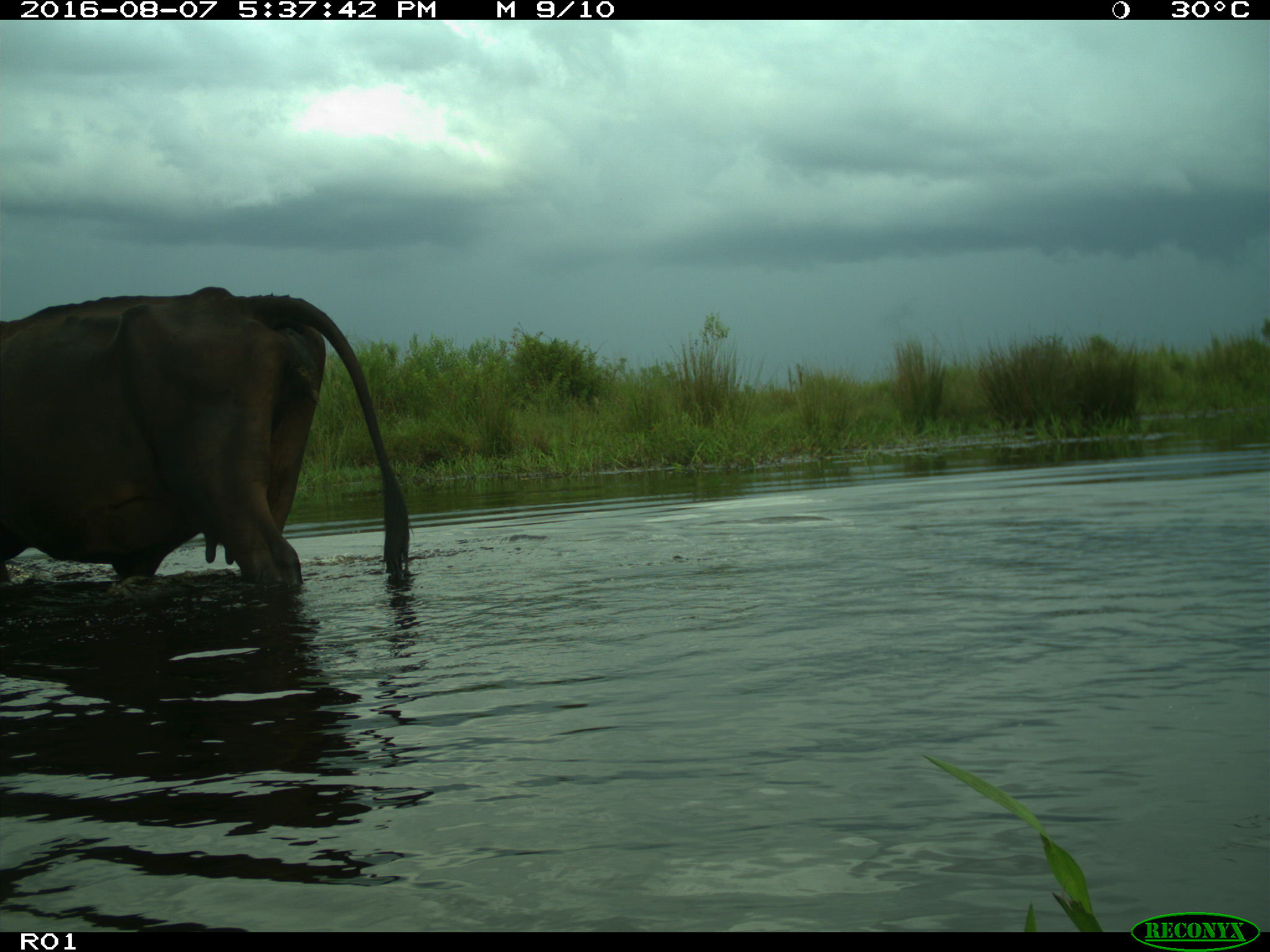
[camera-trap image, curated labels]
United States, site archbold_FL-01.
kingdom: Animalia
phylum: Chordata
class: Mammalia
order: Artiodactyla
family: Bovidae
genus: Bos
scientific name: Bos taurus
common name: domestic cow